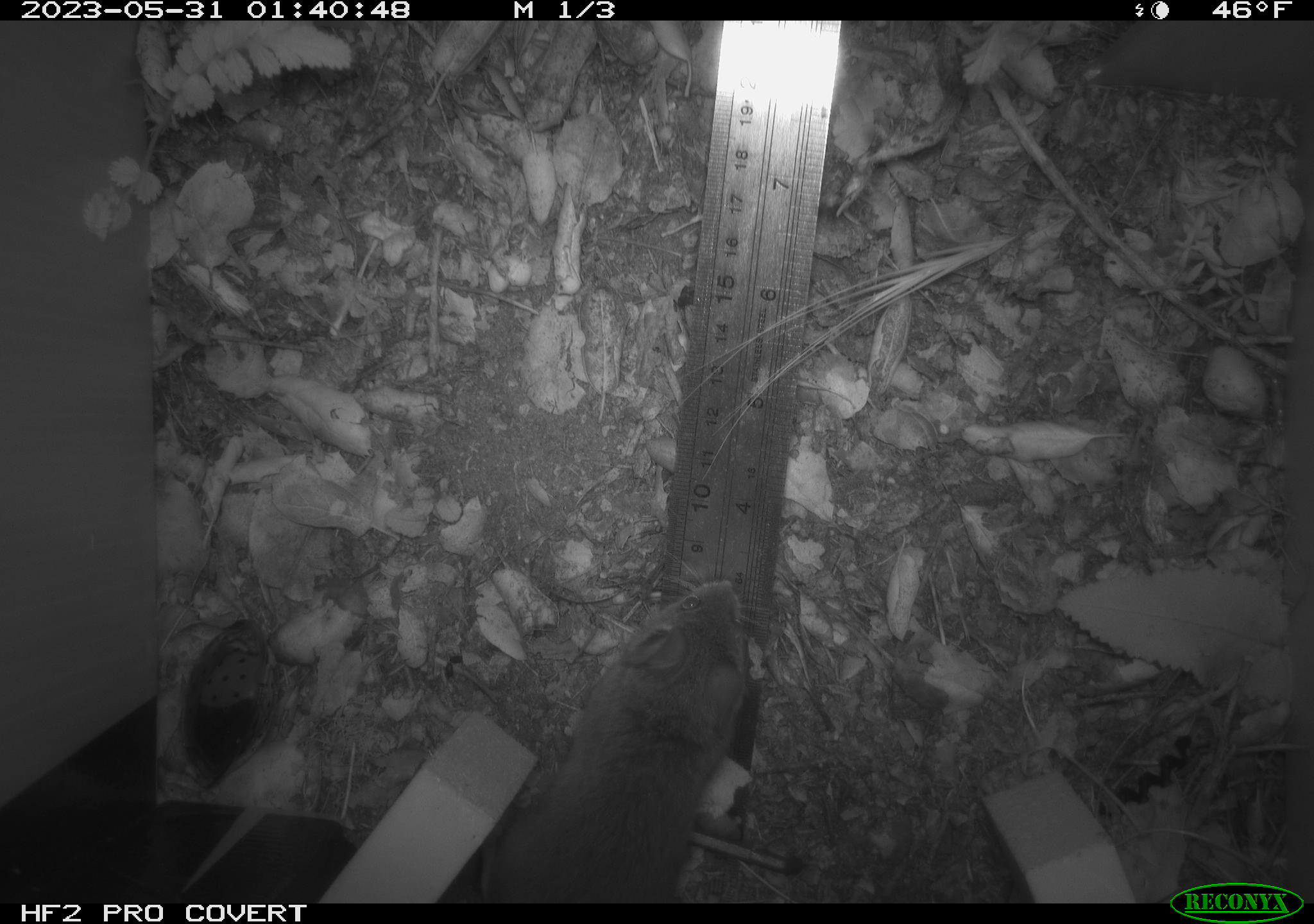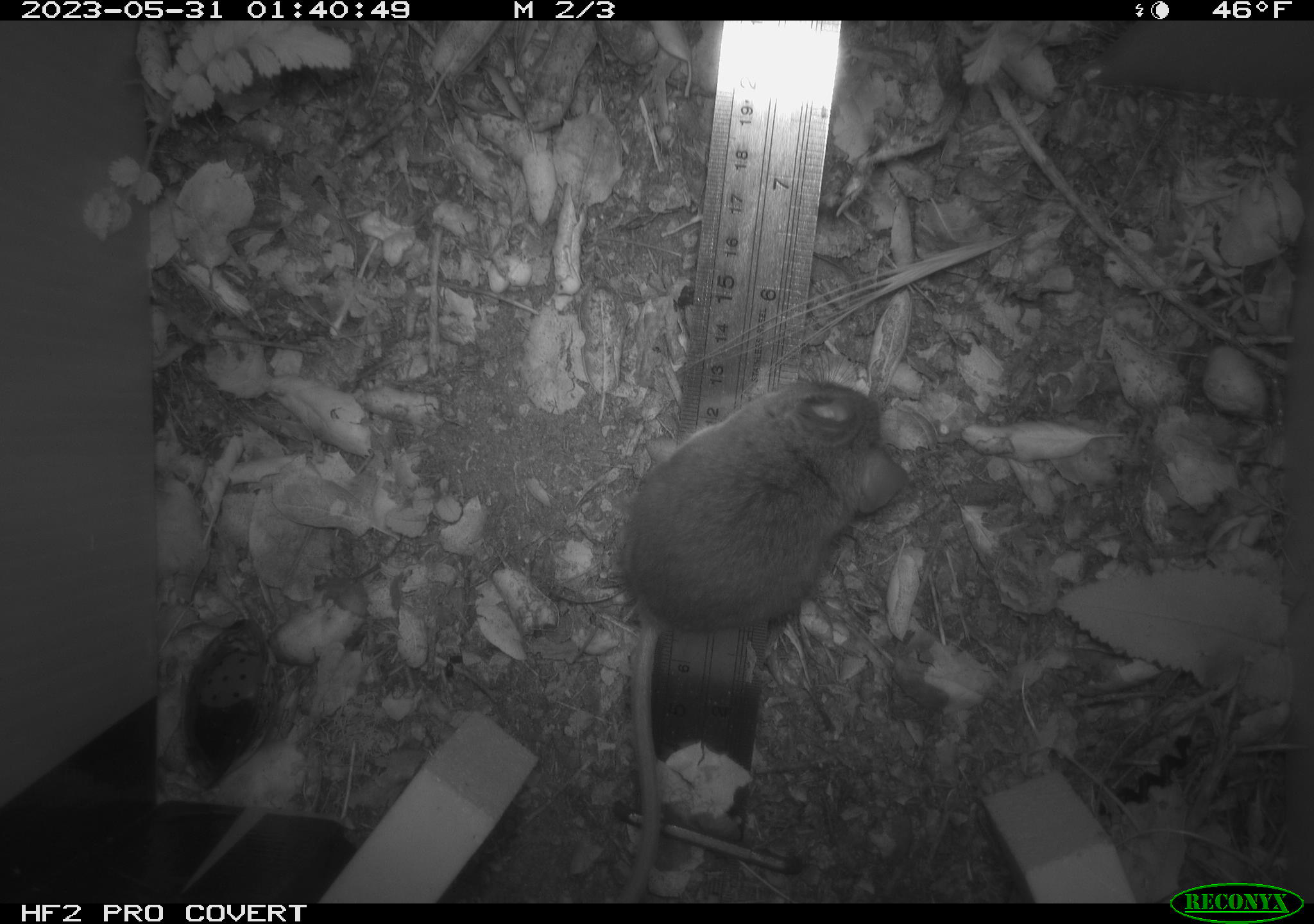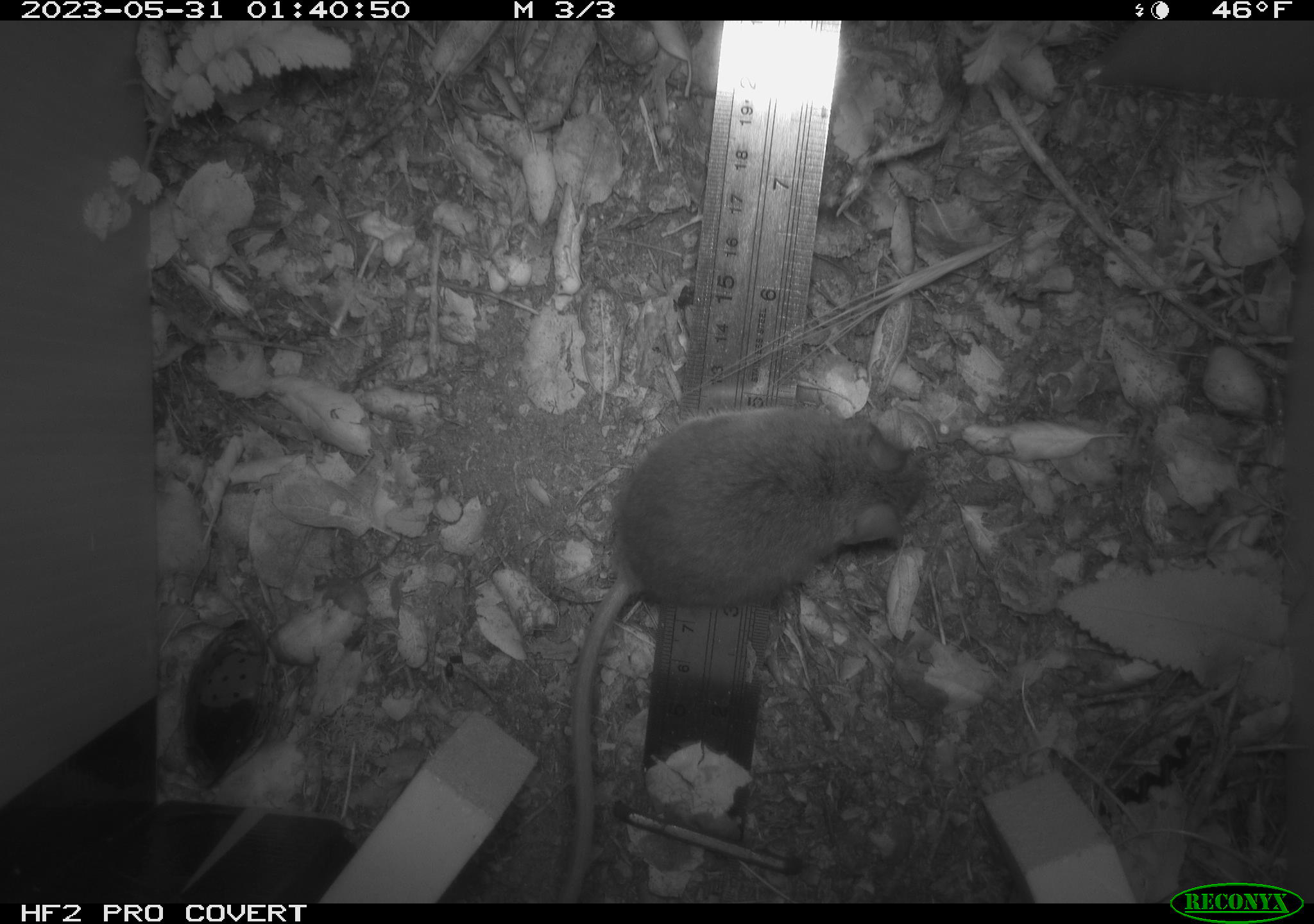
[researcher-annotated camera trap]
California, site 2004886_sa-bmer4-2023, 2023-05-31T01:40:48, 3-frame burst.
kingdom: Animalia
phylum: Chordata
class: Mammalia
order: Rodentia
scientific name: Rodentia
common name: mouse species